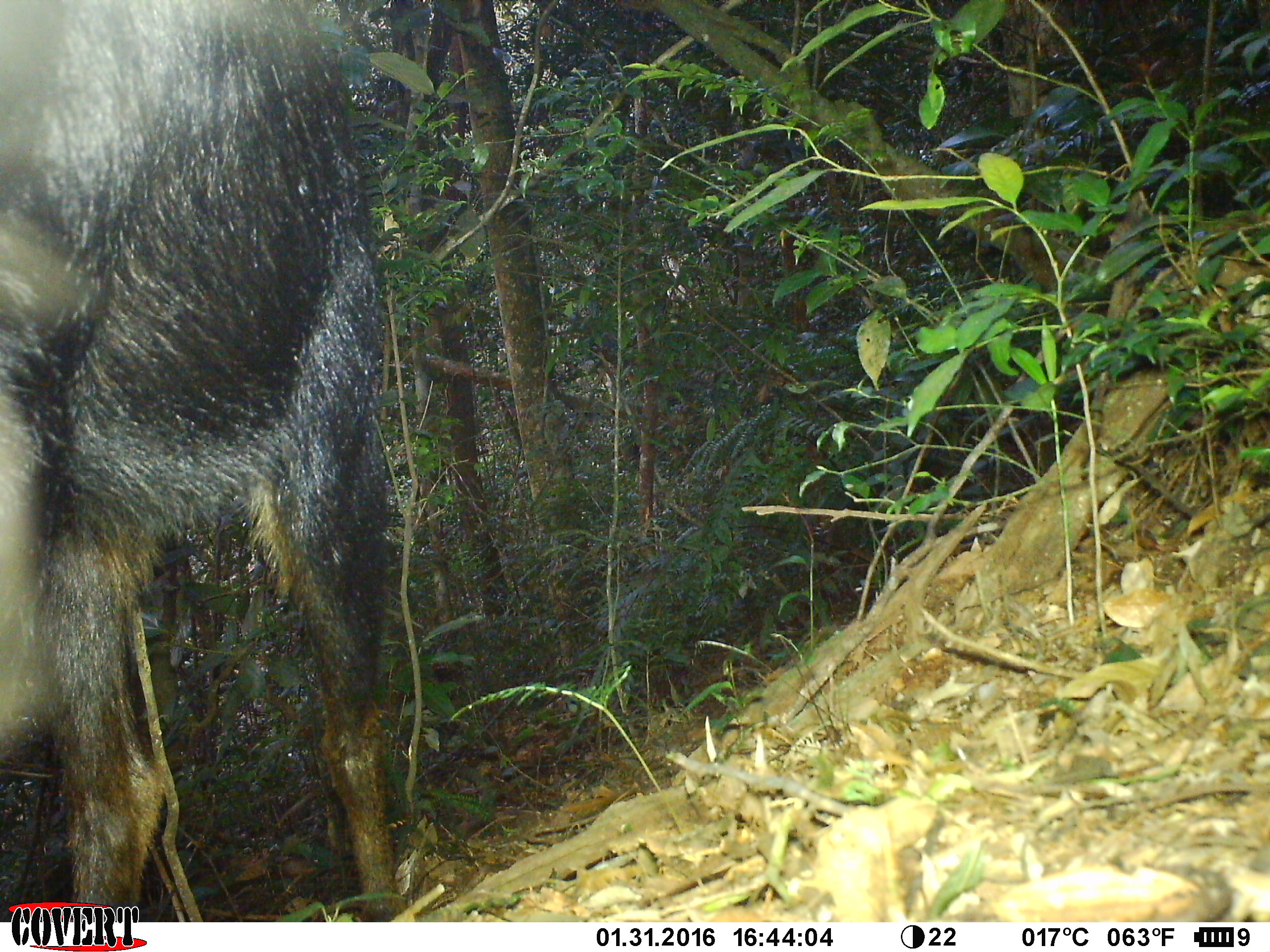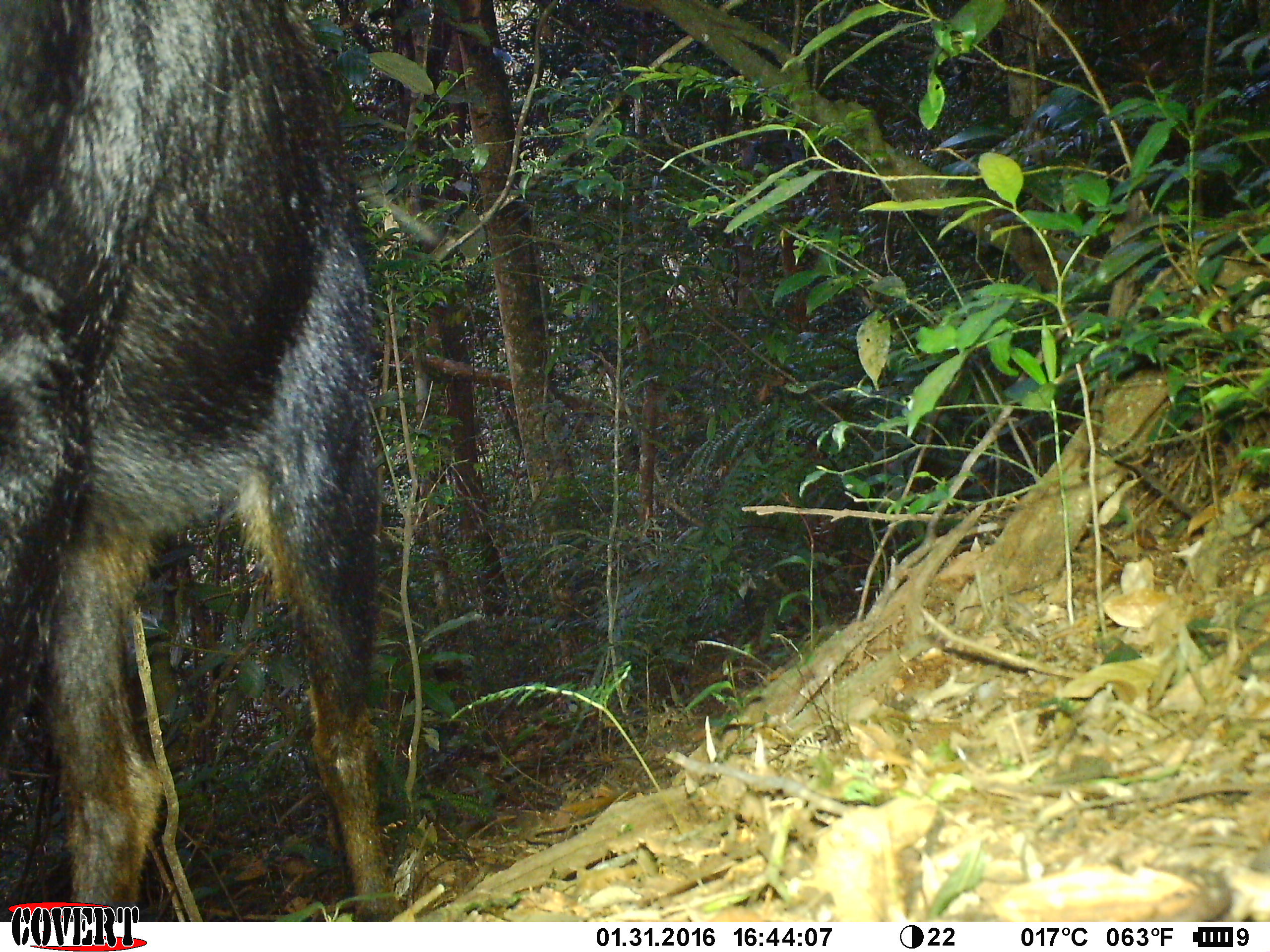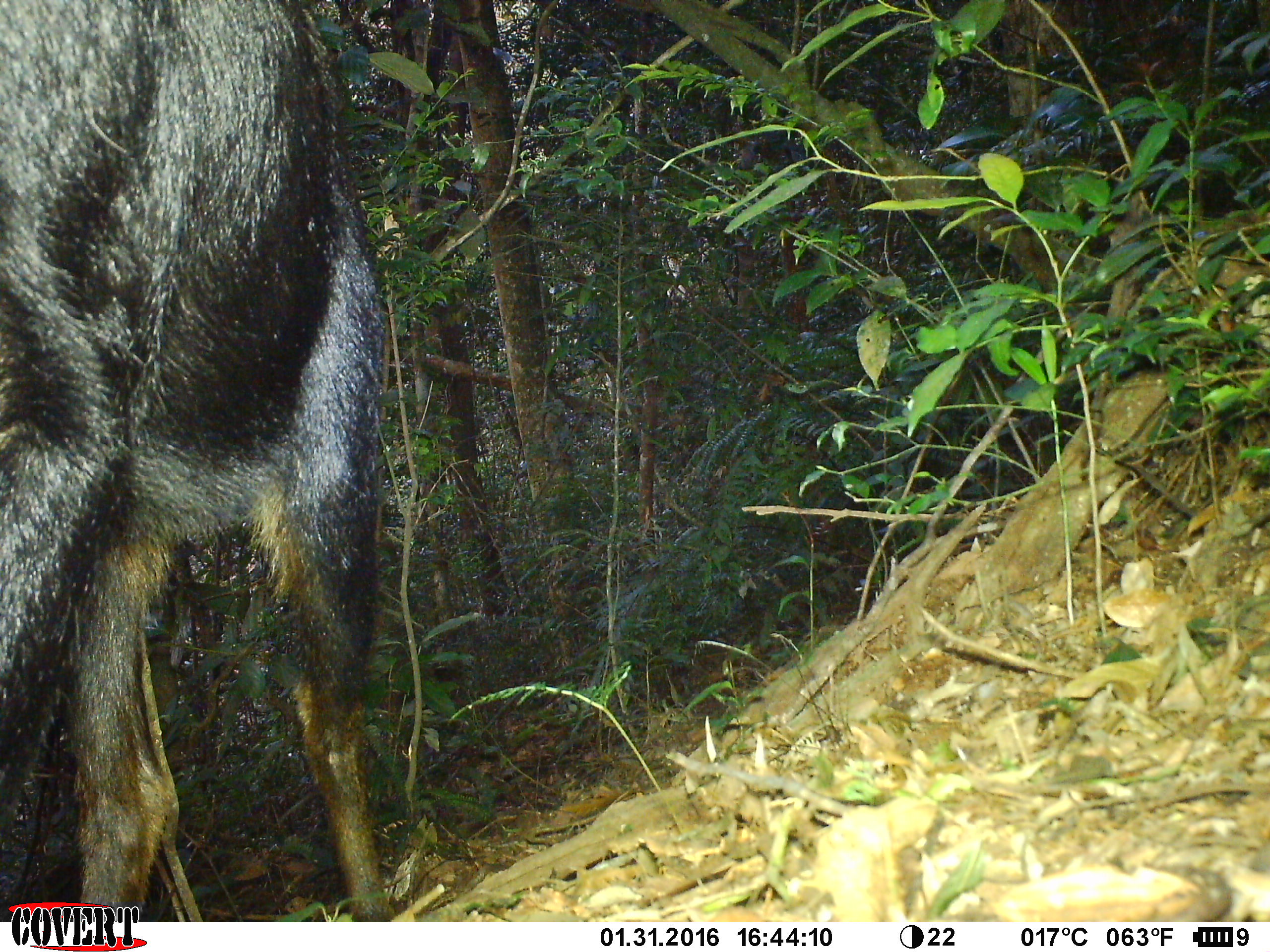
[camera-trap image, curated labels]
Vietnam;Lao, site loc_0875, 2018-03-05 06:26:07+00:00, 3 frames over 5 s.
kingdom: Animalia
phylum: Chordata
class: Mammalia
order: Artiodactyla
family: Bovidae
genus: Capricornis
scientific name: Capricornis sumatraensis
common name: chinese serow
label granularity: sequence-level